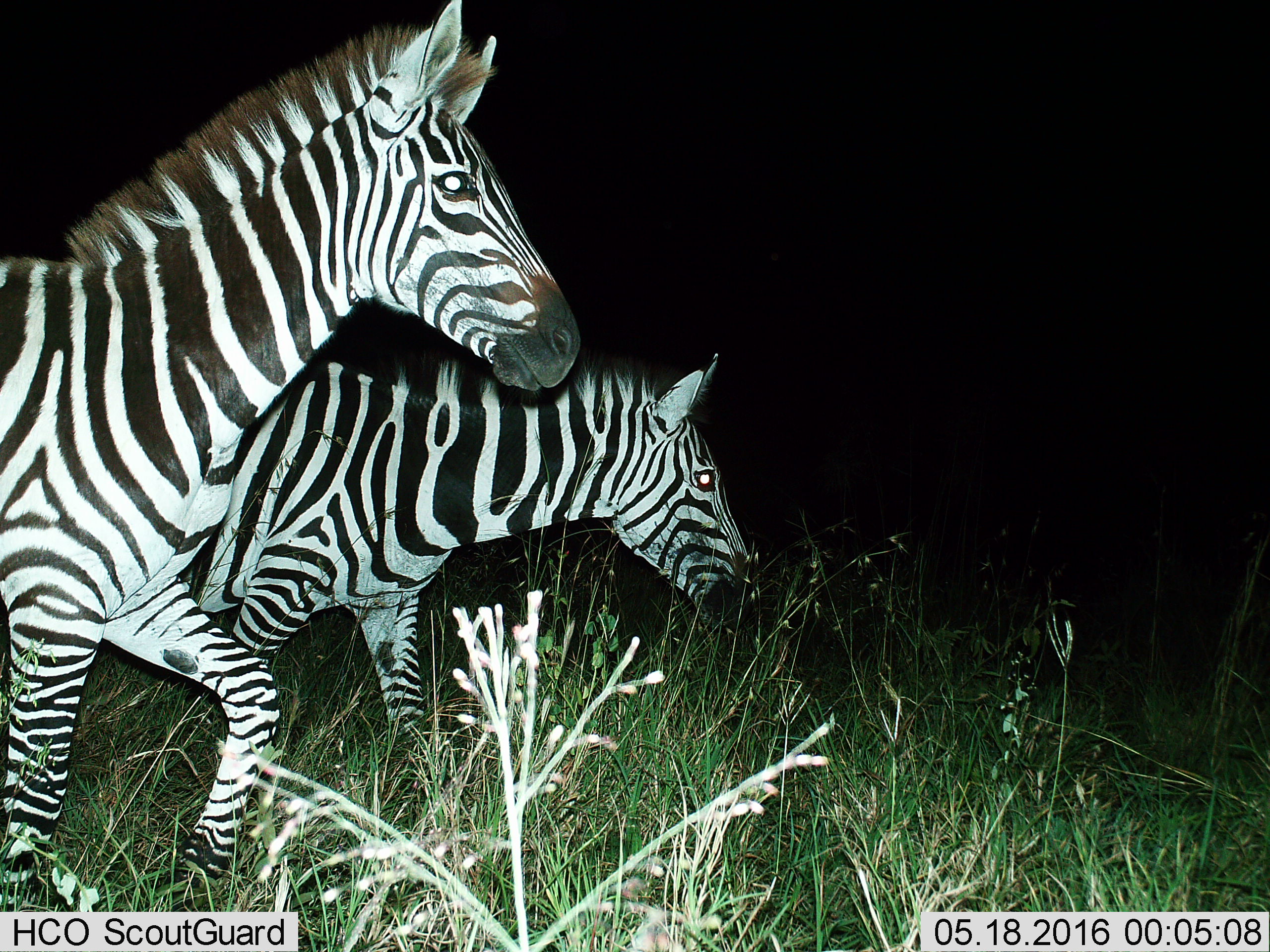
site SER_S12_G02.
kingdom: Animalia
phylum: Chordata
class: Mammalia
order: Perissodactyla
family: Equidae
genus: Equus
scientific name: Equus quagga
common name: plains zebra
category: zebraplains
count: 2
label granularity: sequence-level